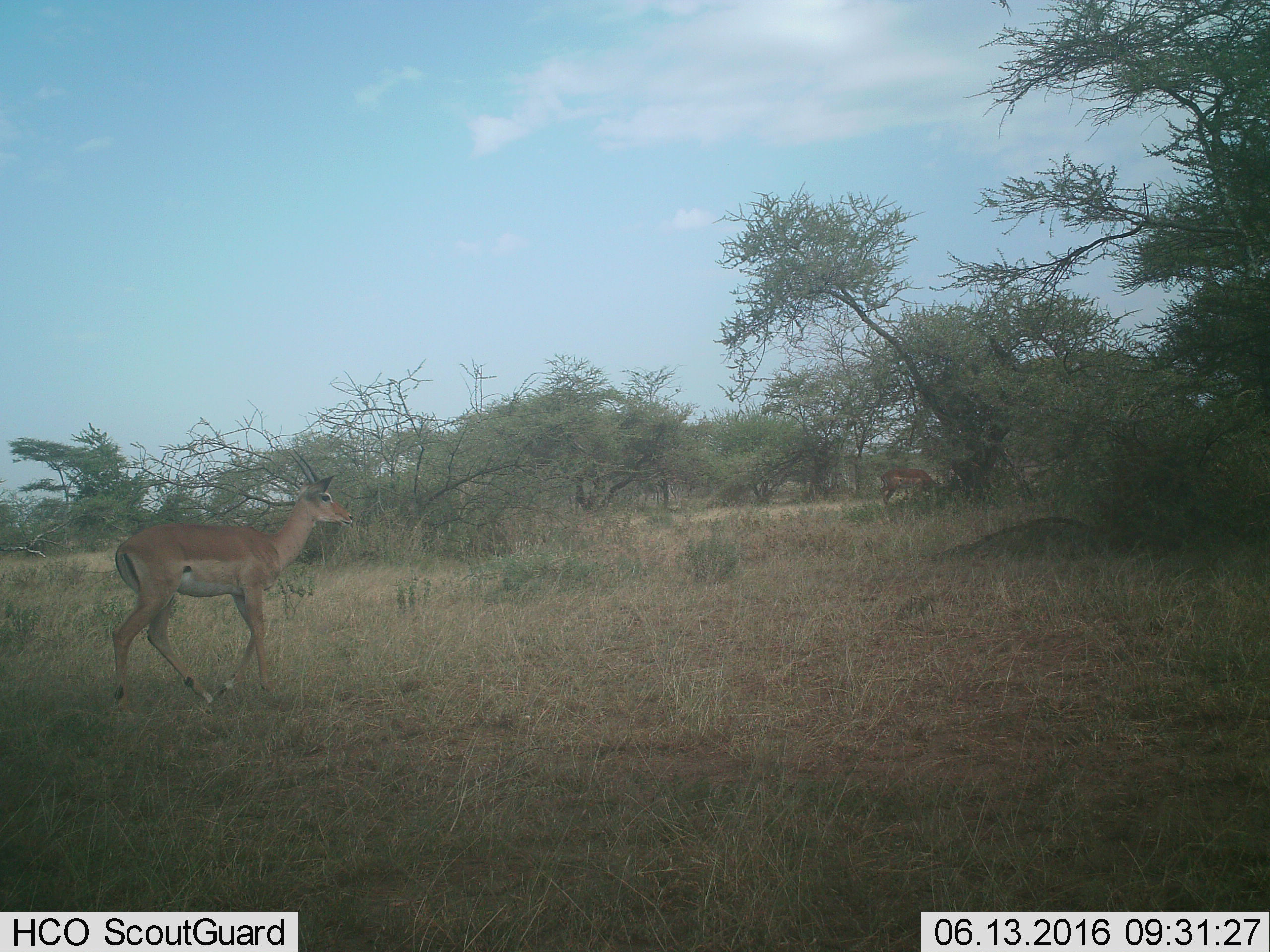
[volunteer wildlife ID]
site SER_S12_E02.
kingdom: Animalia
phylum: Chordata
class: Mammalia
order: Artiodactyla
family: Bovidae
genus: Aepyceros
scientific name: Aepyceros melampus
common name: impala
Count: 2.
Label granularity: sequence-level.